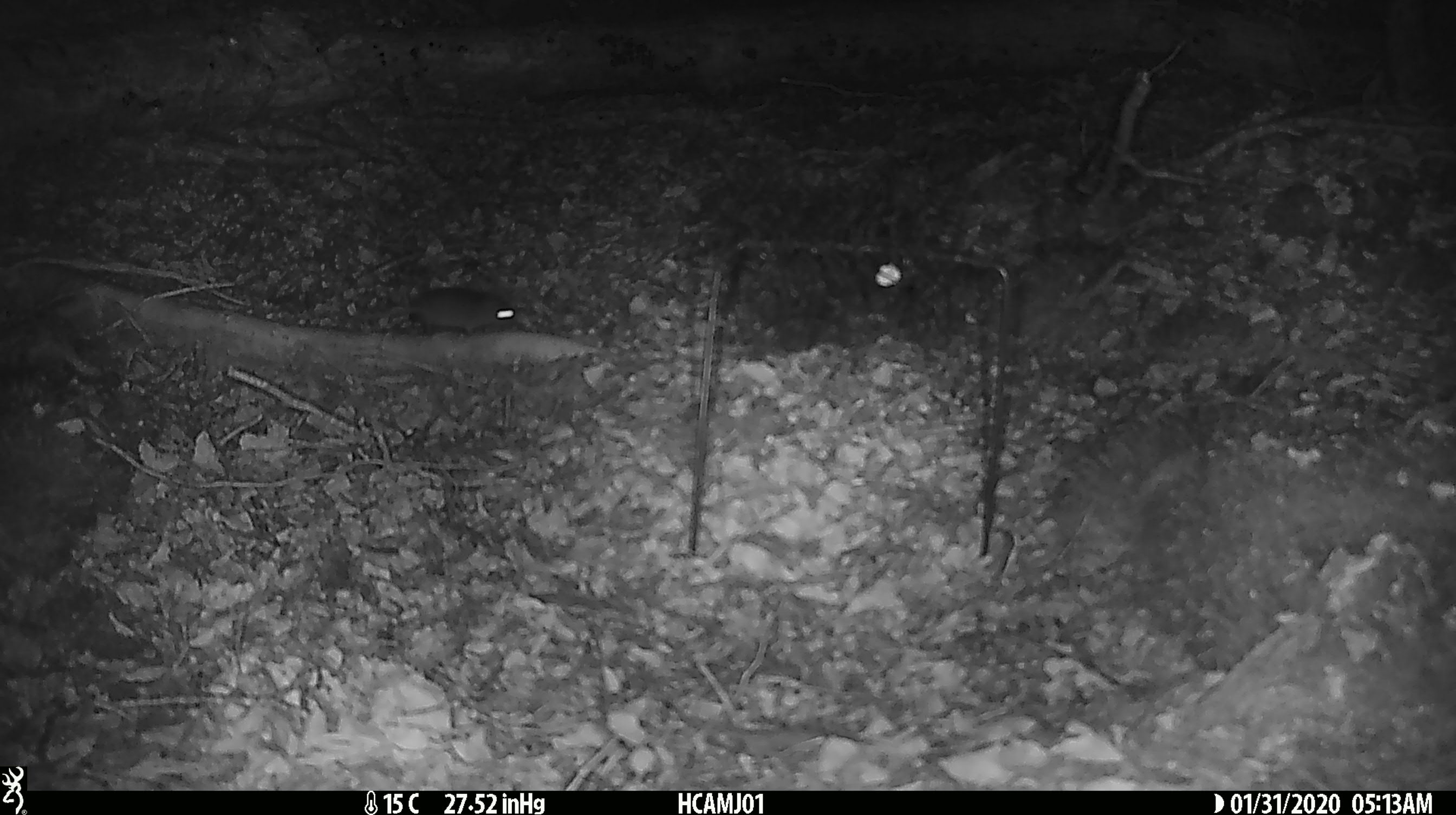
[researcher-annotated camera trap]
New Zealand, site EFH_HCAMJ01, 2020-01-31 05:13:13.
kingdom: Animalia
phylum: Chordata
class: Mammalia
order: Rodentia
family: Muridae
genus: Mus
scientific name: Mus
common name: mouse